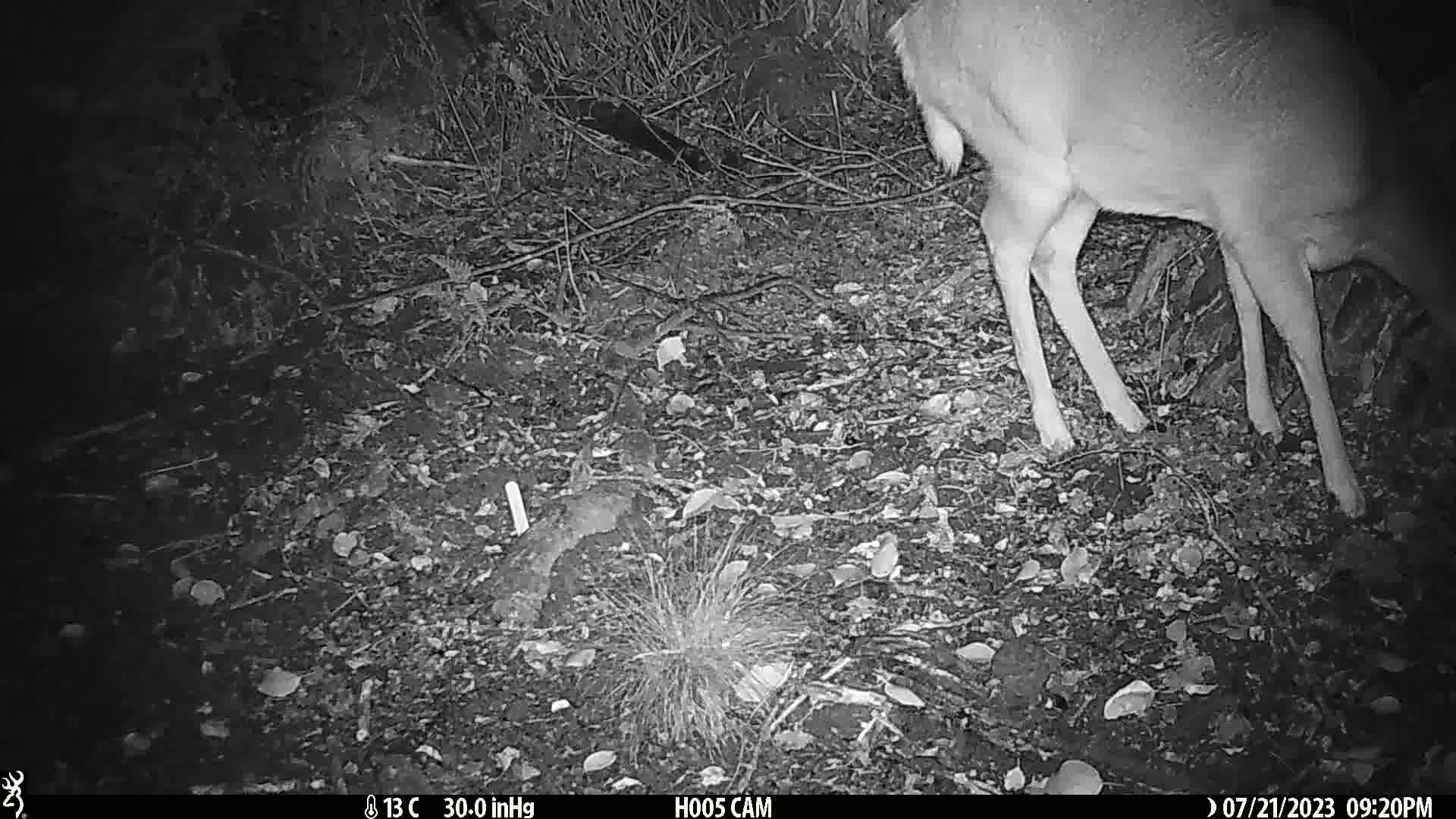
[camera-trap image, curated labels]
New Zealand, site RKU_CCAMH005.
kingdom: Animalia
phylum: Chordata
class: Mammalia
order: Artiodactyla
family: Cervidae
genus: Odocoileus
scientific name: Odocoileus virginianus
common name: white-tailed deer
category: white tailed deer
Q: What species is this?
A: White tailed deer (white-tailed deer) (Odocoileus virginianus).